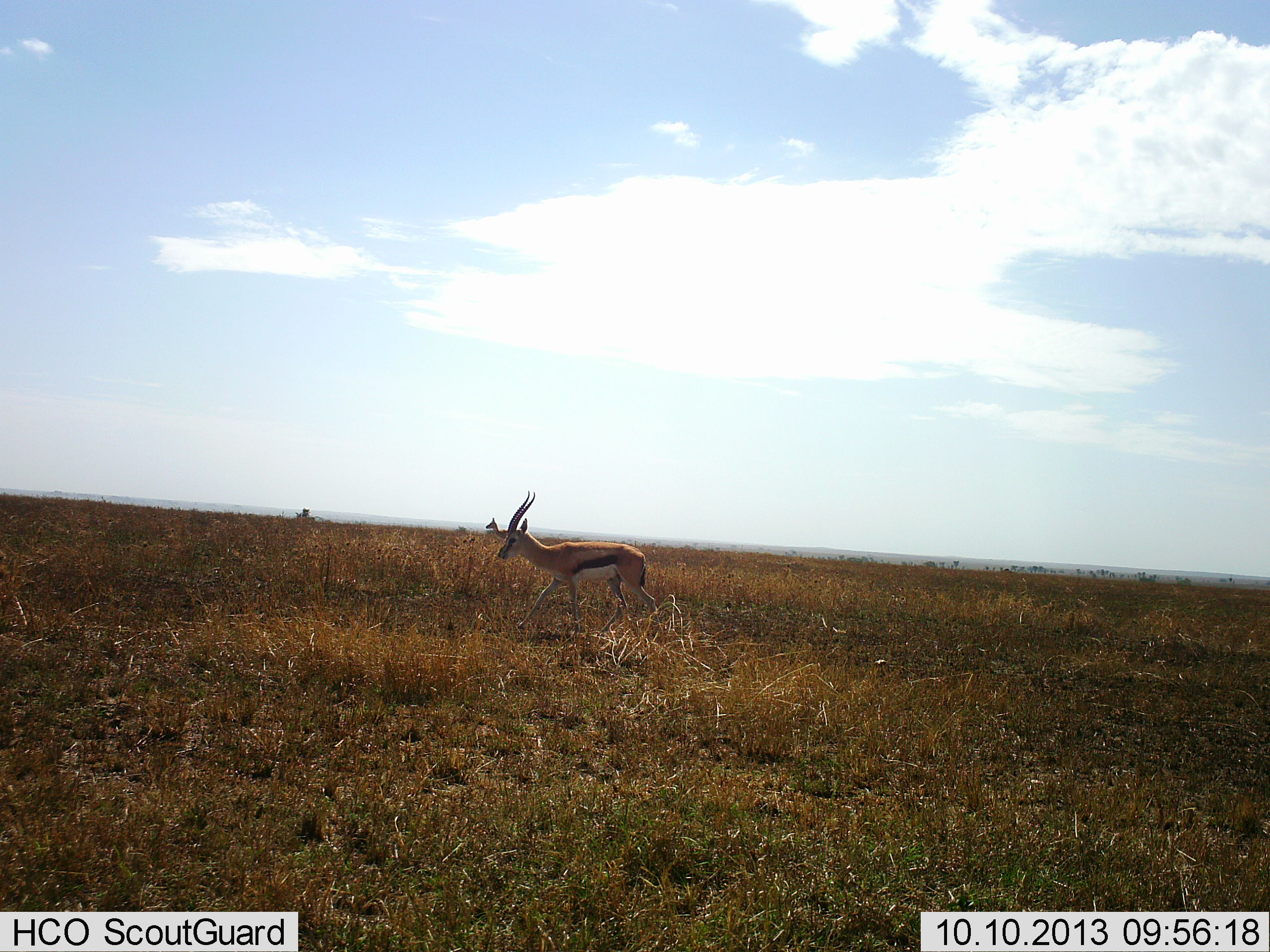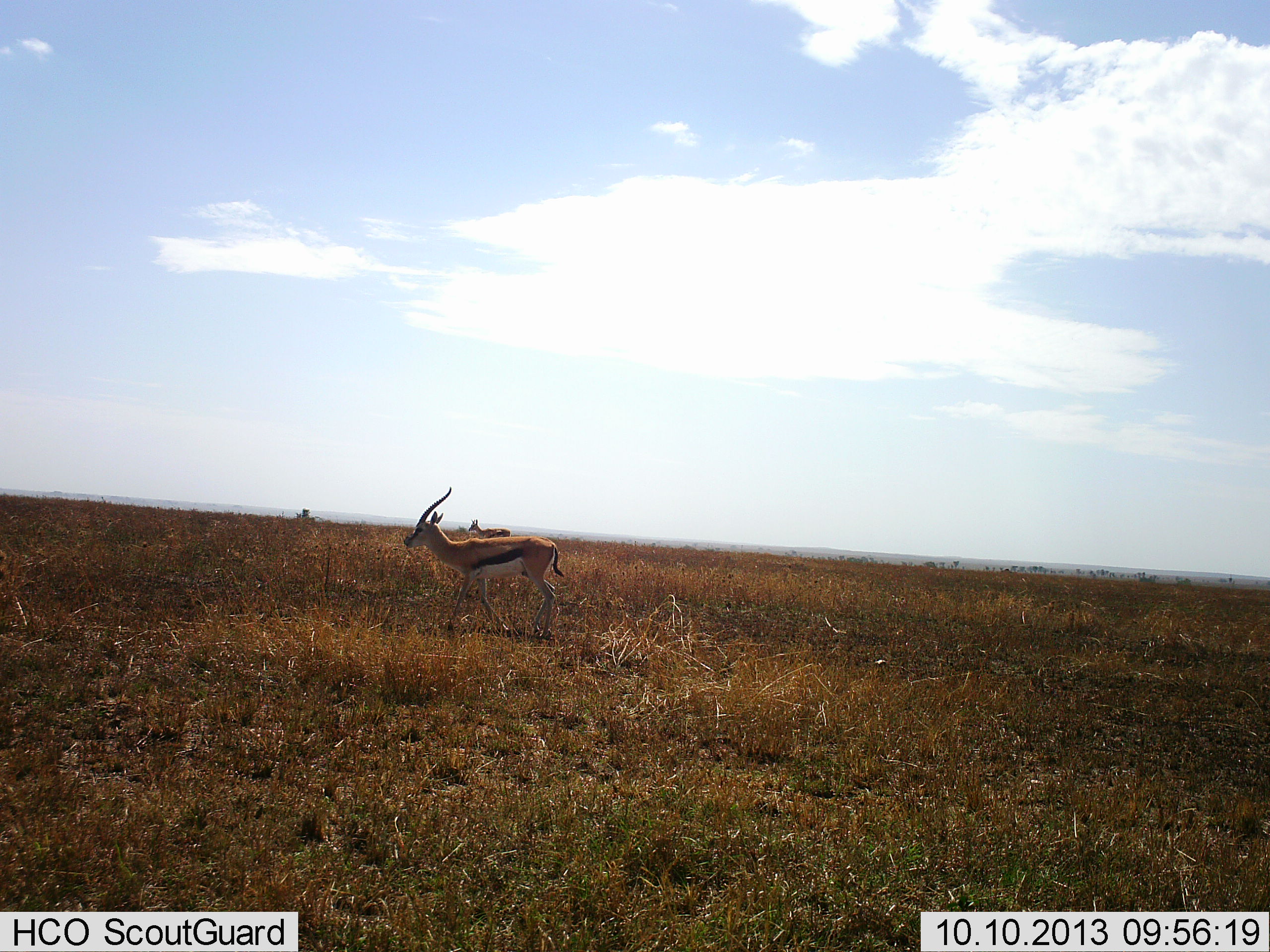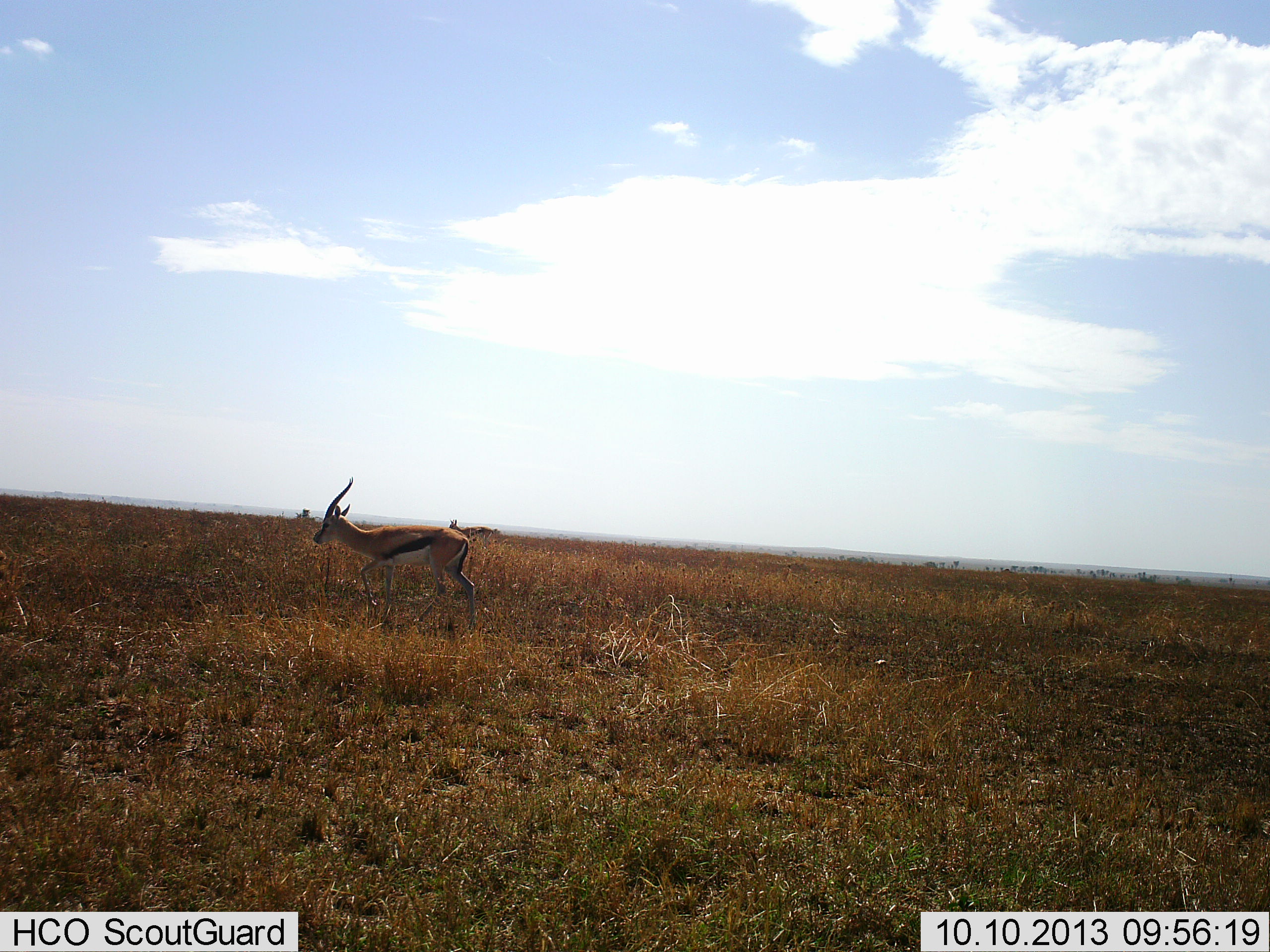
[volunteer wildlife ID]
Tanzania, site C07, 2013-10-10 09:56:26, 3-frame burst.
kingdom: Animalia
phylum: Chordata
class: Mammalia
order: Artiodactyla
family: Bovidae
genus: Eudorcas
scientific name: Eudorcas thomsonii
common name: thomson's gazelle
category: gazellethomsons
Gazellethomsons (thomson's gazelle) (Eudorcas thomsonii), count 2. Behavior (volunteer vote fractions): standing 18%, resting 0%, moving 82%, interacting 0%. Young present (vote fraction): 0%. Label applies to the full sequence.